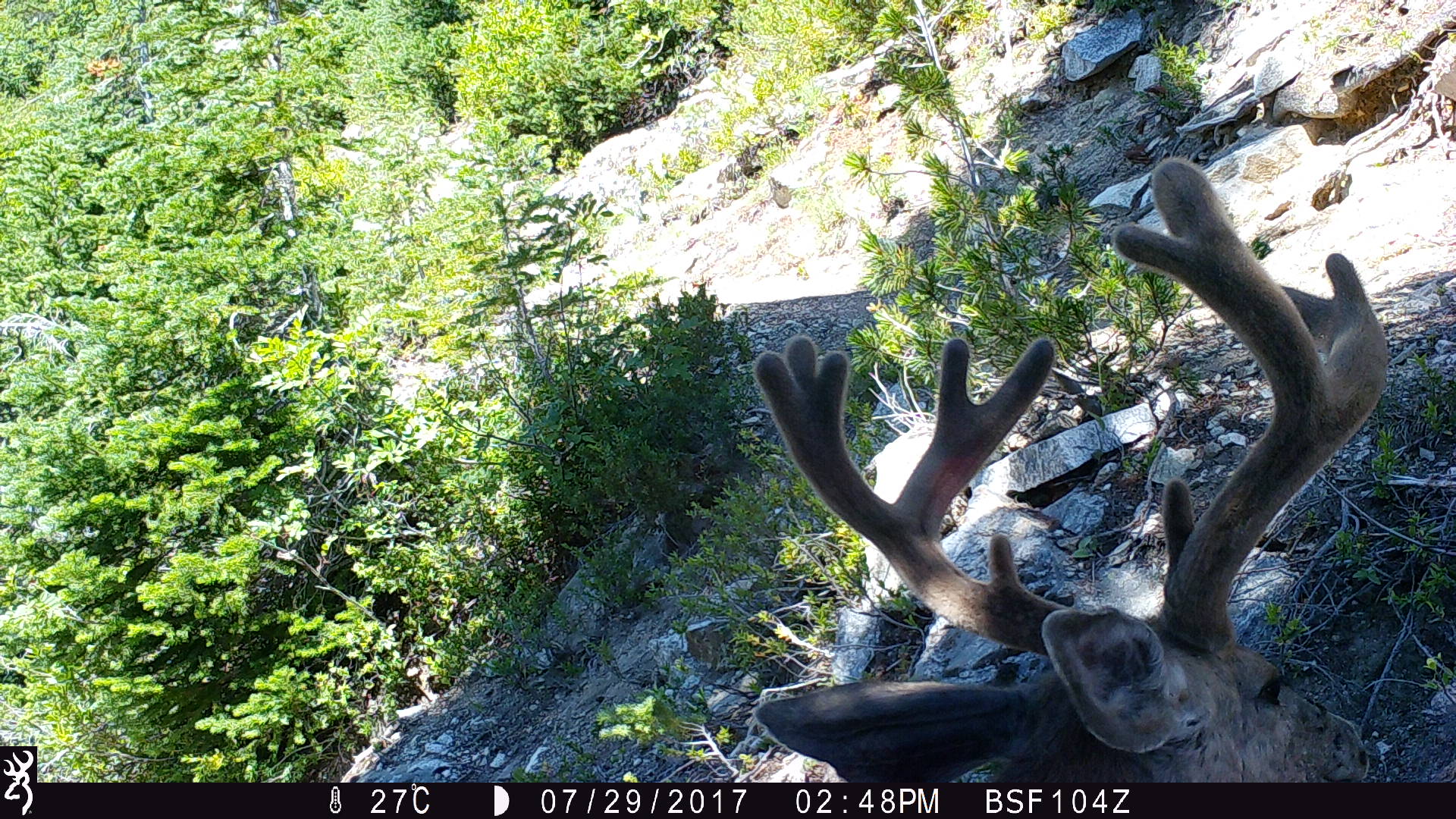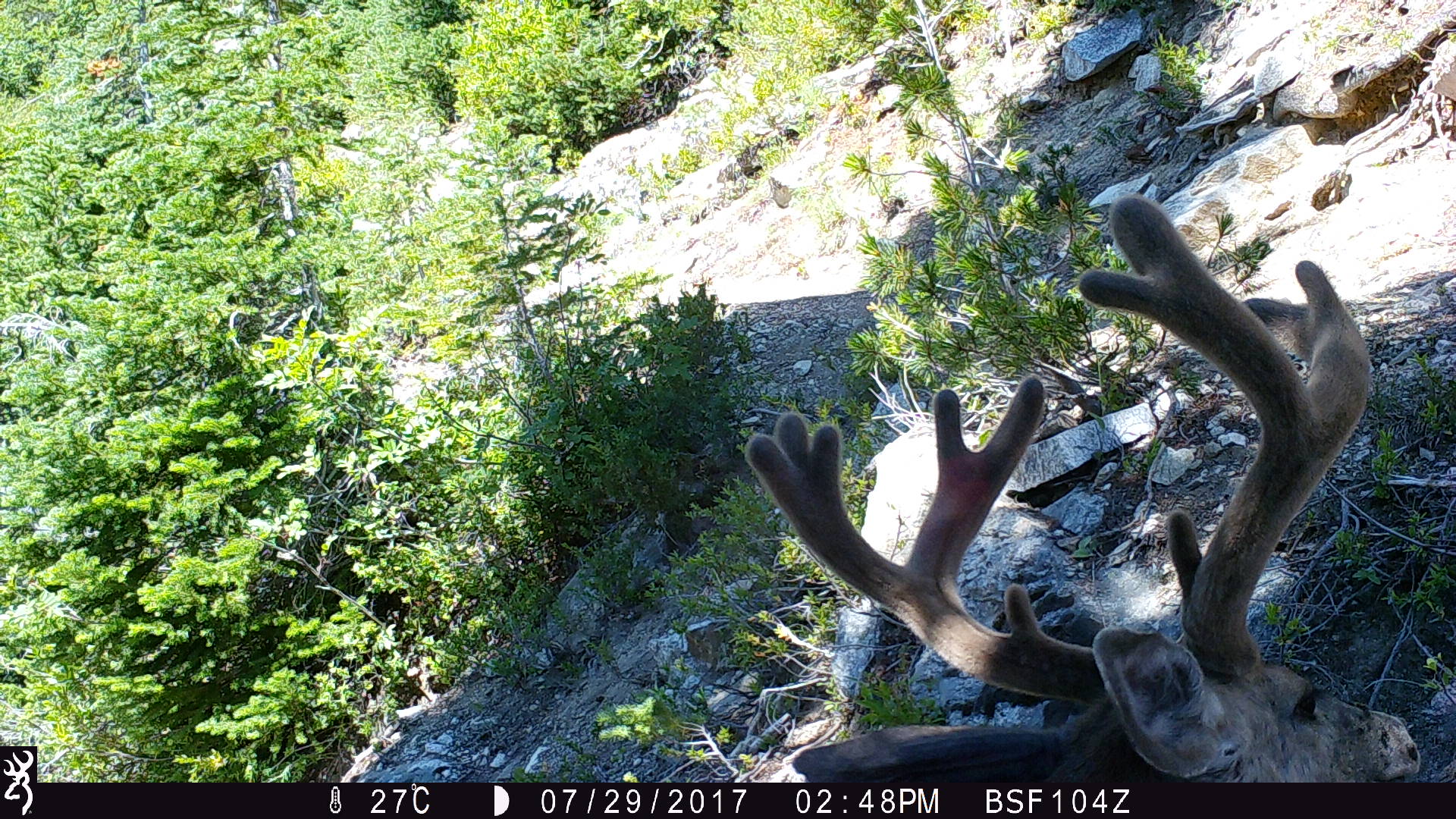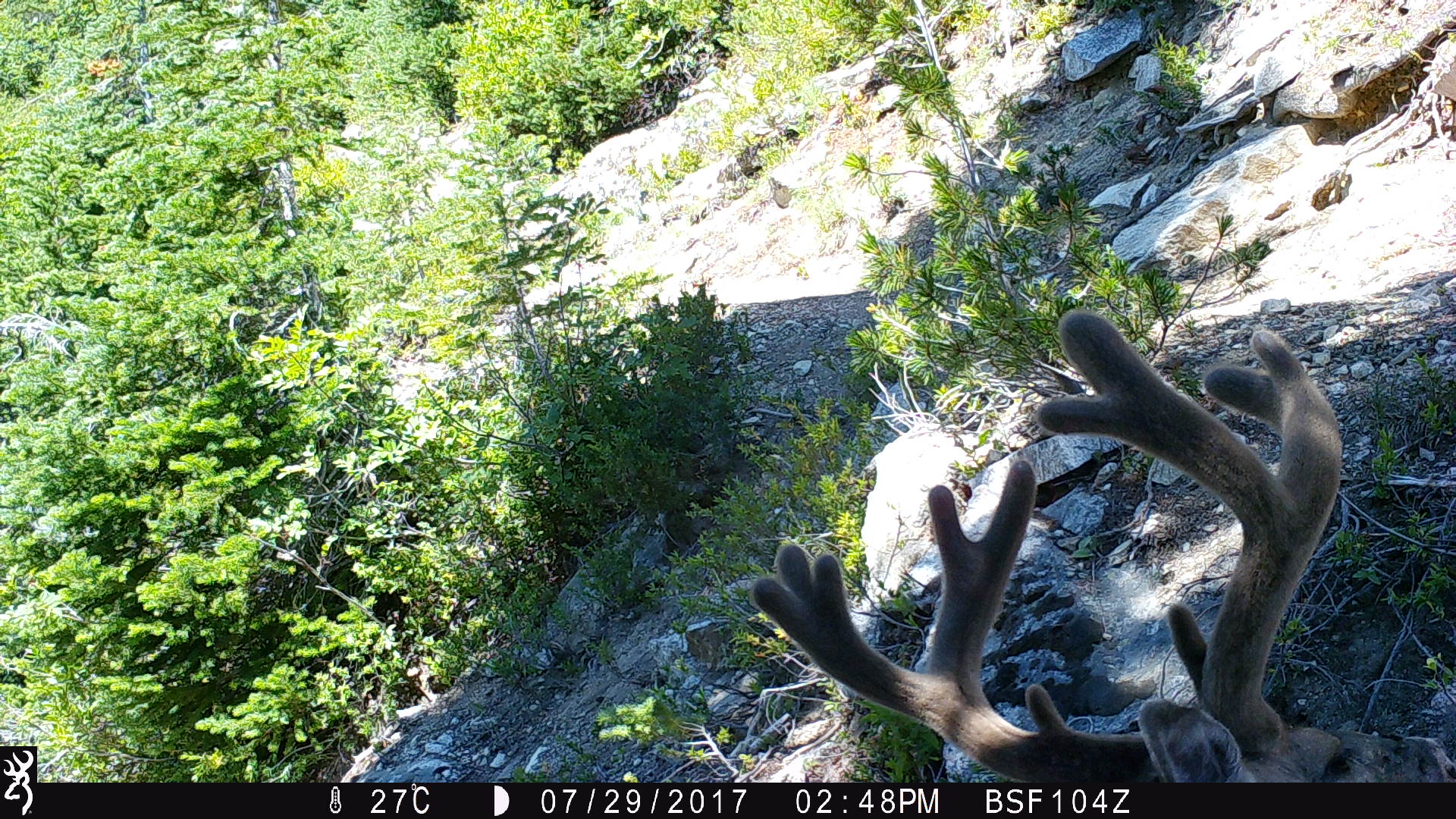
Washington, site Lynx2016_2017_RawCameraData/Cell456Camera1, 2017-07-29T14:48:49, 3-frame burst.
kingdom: Animalia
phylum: Chordata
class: Mammalia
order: Artiodactyla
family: Cervidae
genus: Odocoileus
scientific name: Odocoileus hemionus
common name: mule deer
Odocoileus hemionus (mule deer). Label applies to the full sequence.